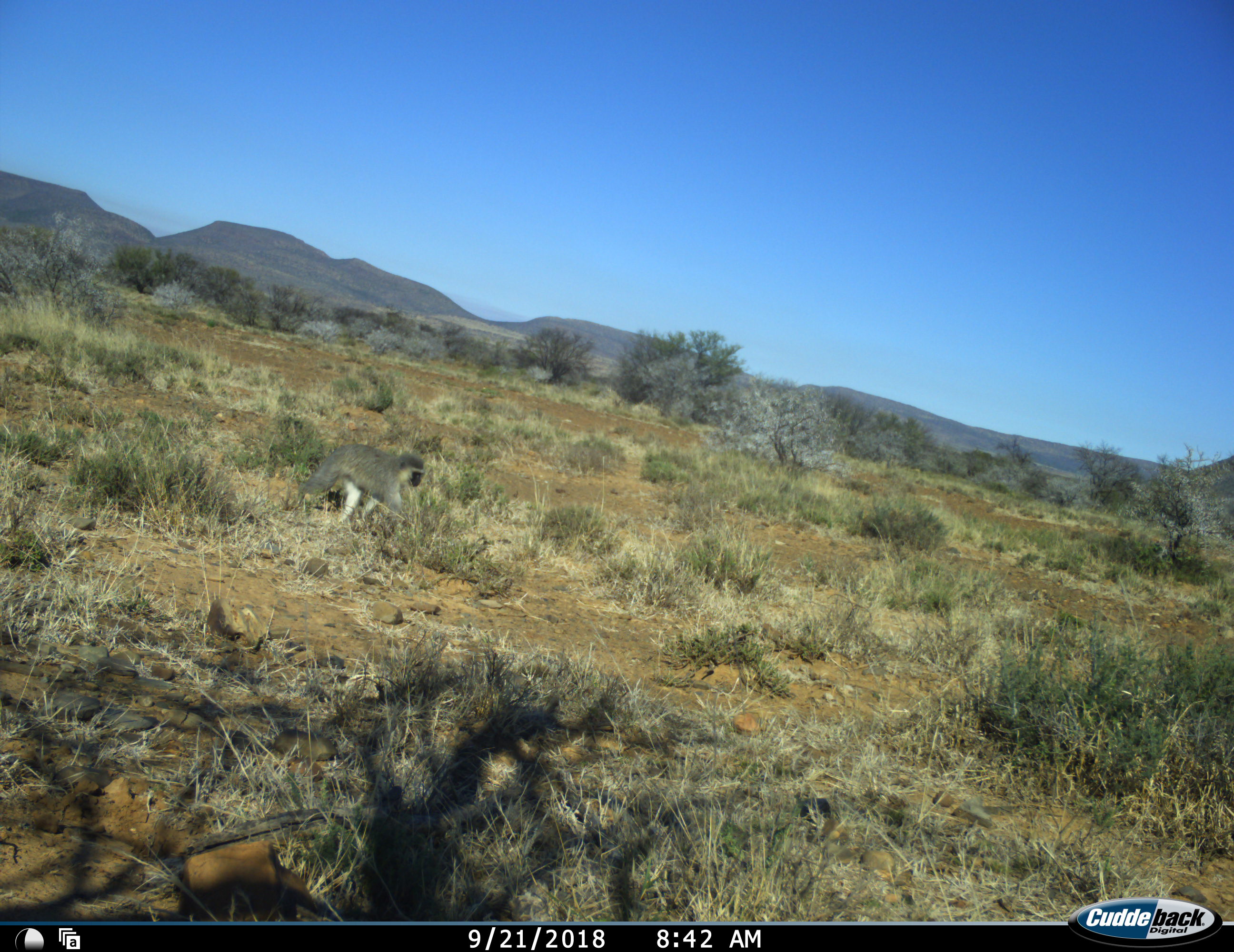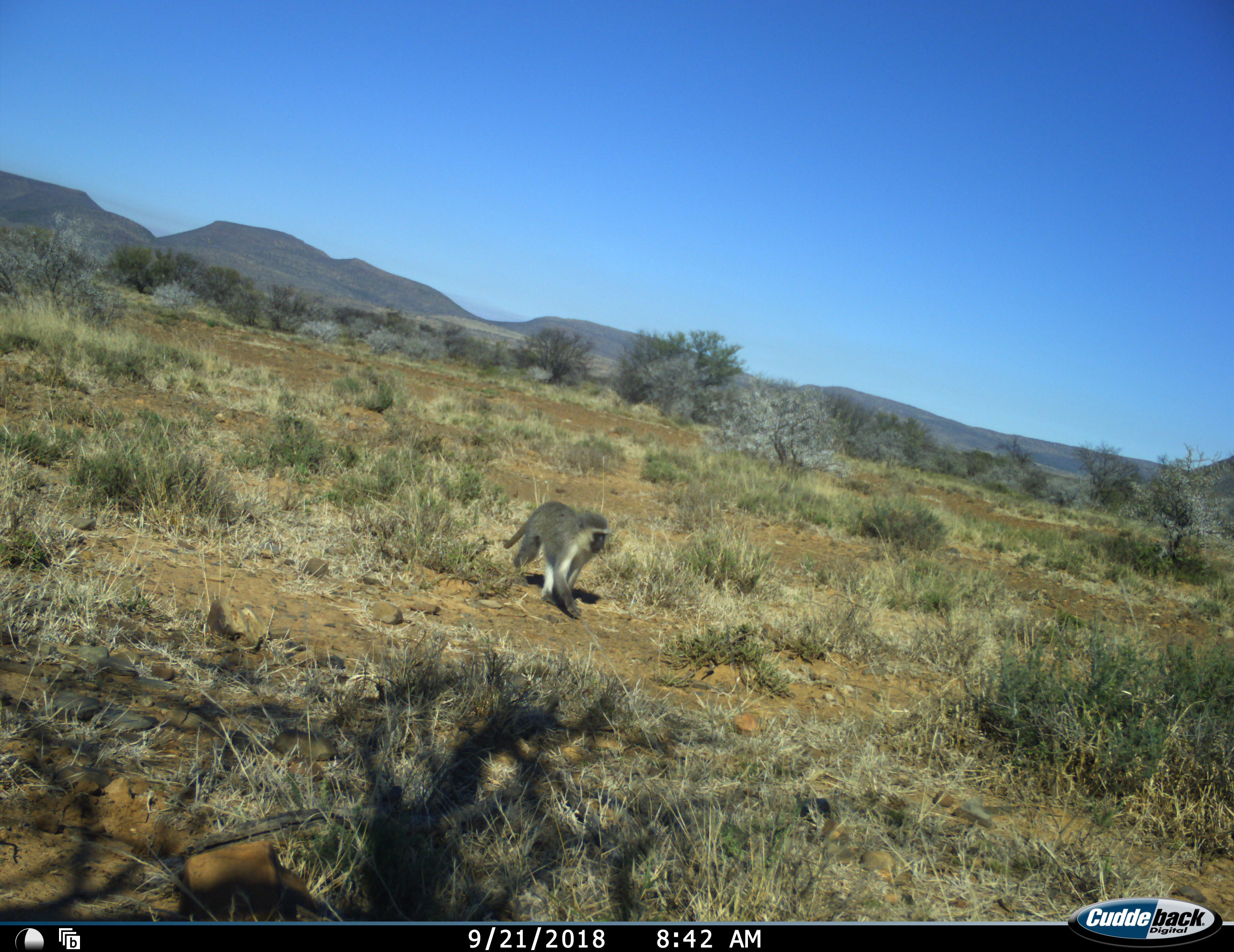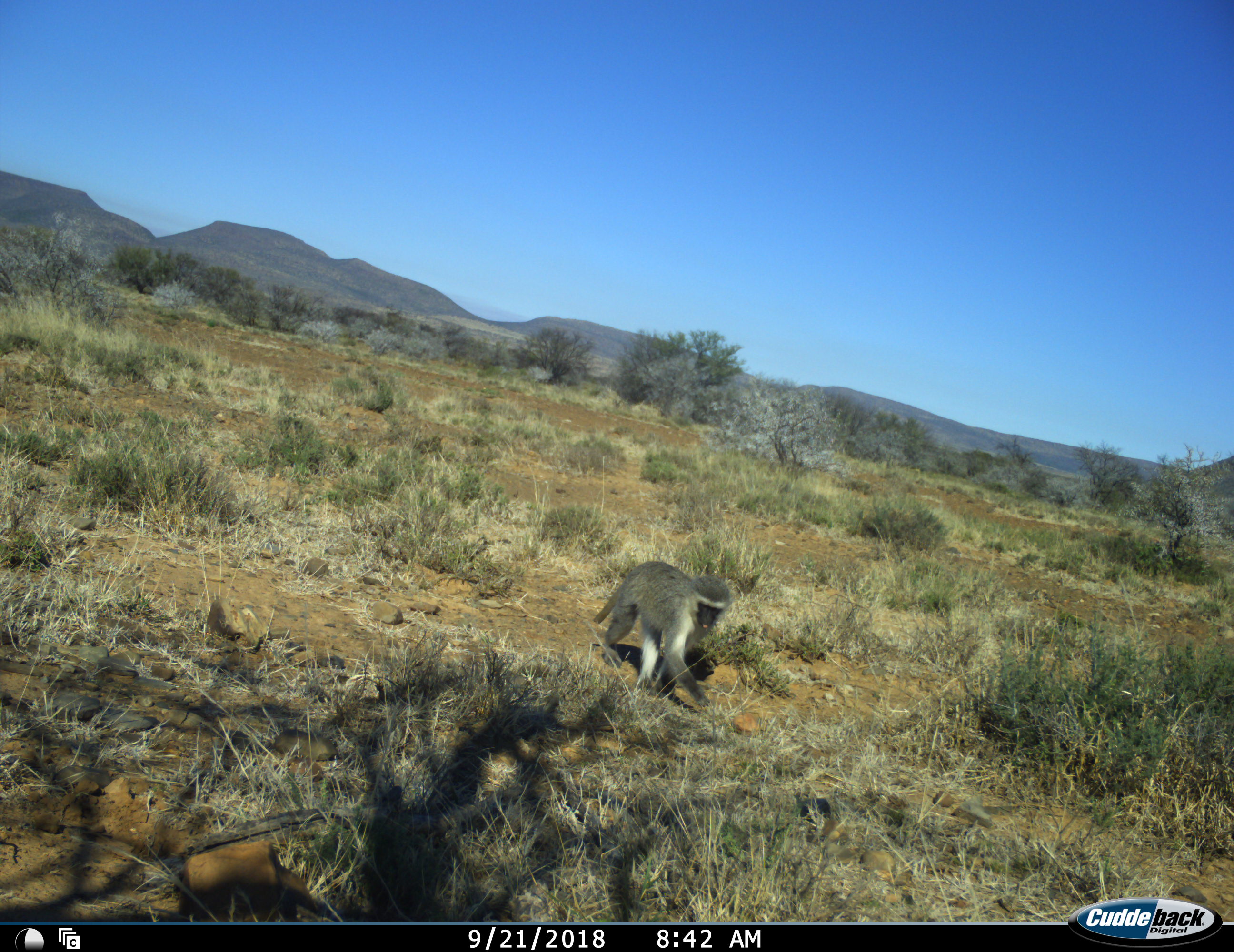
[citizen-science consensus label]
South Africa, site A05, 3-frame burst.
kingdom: Animalia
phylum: Chordata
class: Mammalia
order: Primates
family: Cercopithecidae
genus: Chlorocebus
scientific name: Chlorocebus pygerythrus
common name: vervet monkey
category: monkeyvervet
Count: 1.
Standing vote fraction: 10%.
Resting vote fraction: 0%.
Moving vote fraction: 100%.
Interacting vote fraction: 0%.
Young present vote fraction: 0%.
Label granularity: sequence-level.